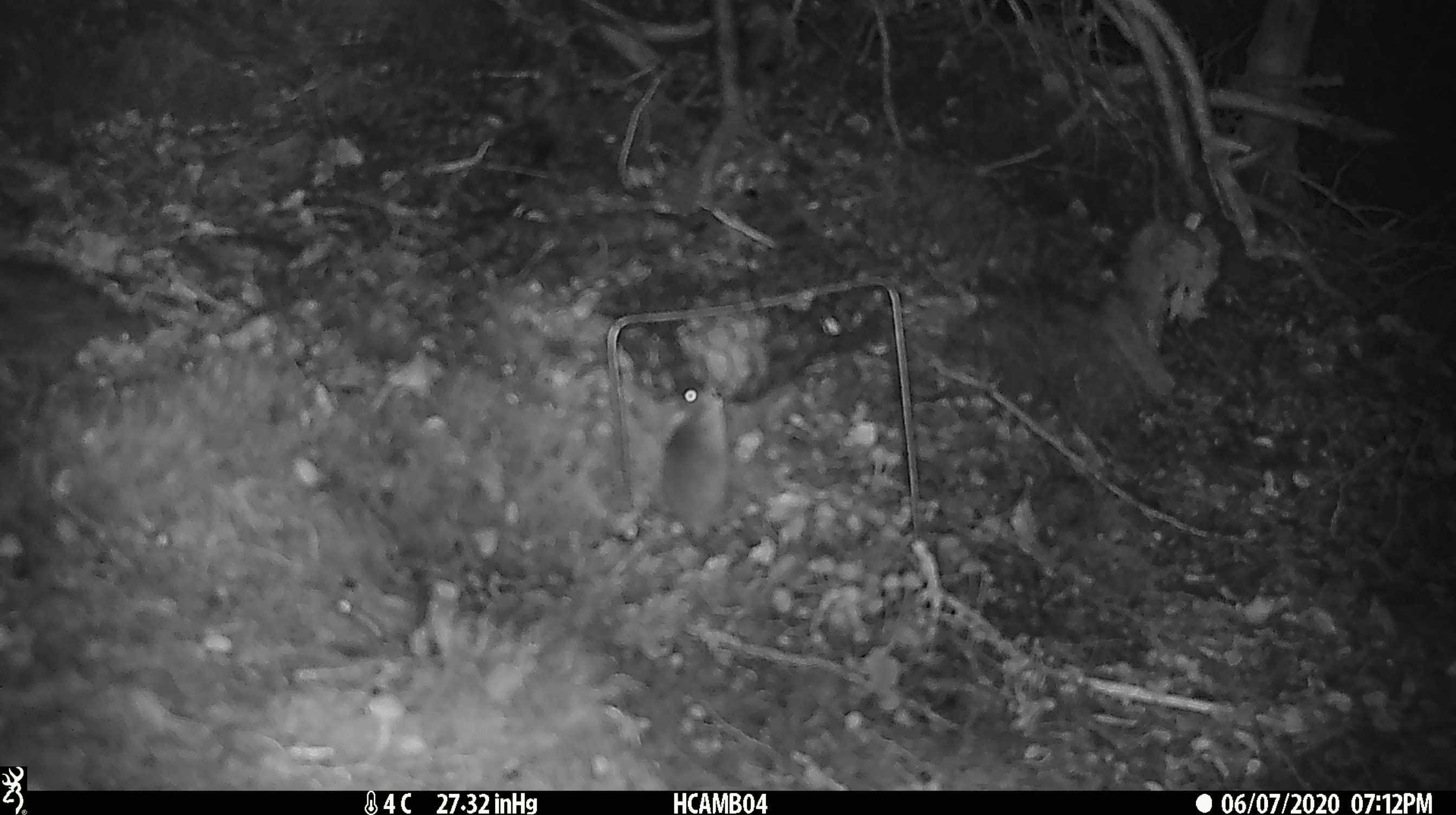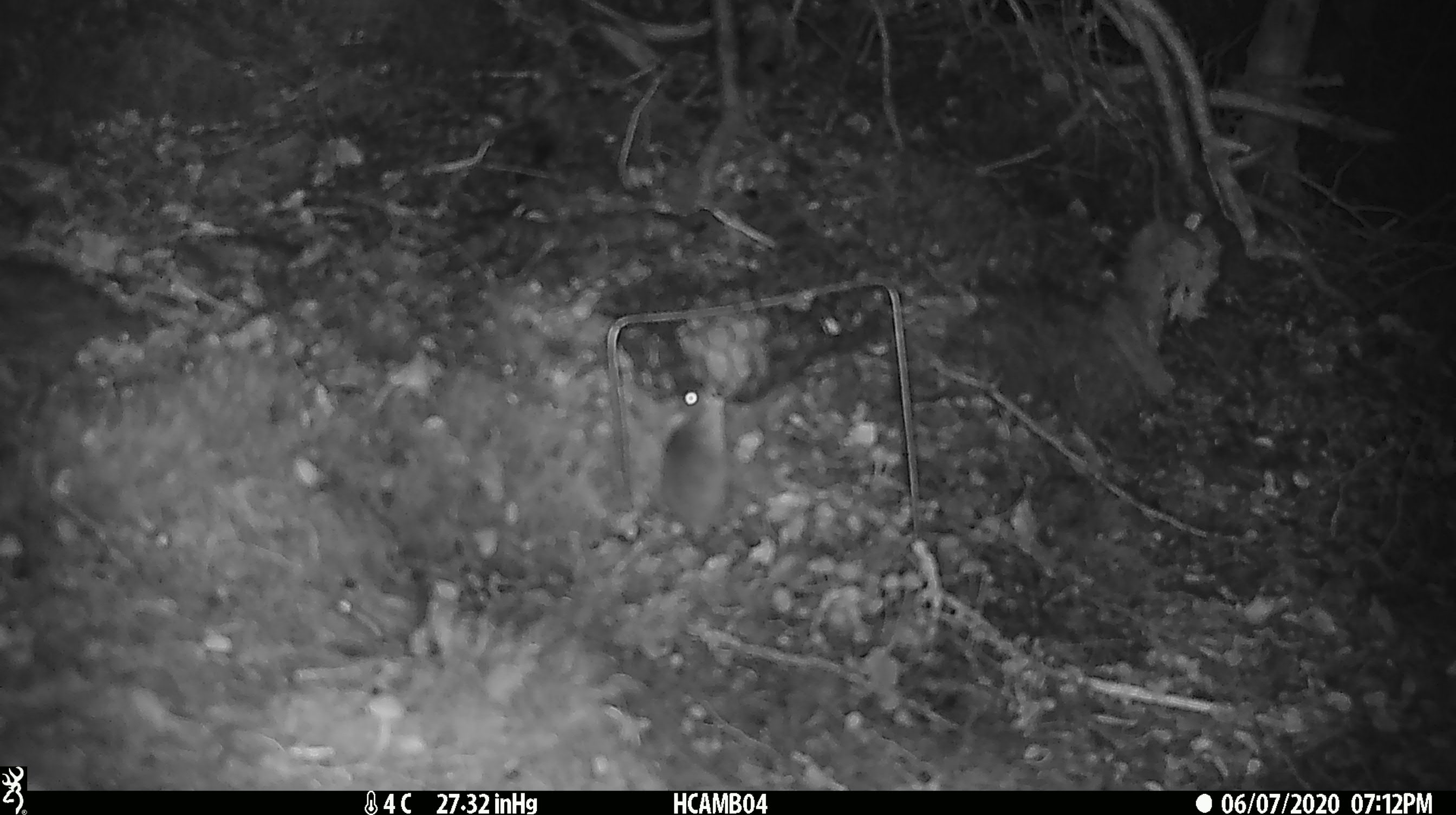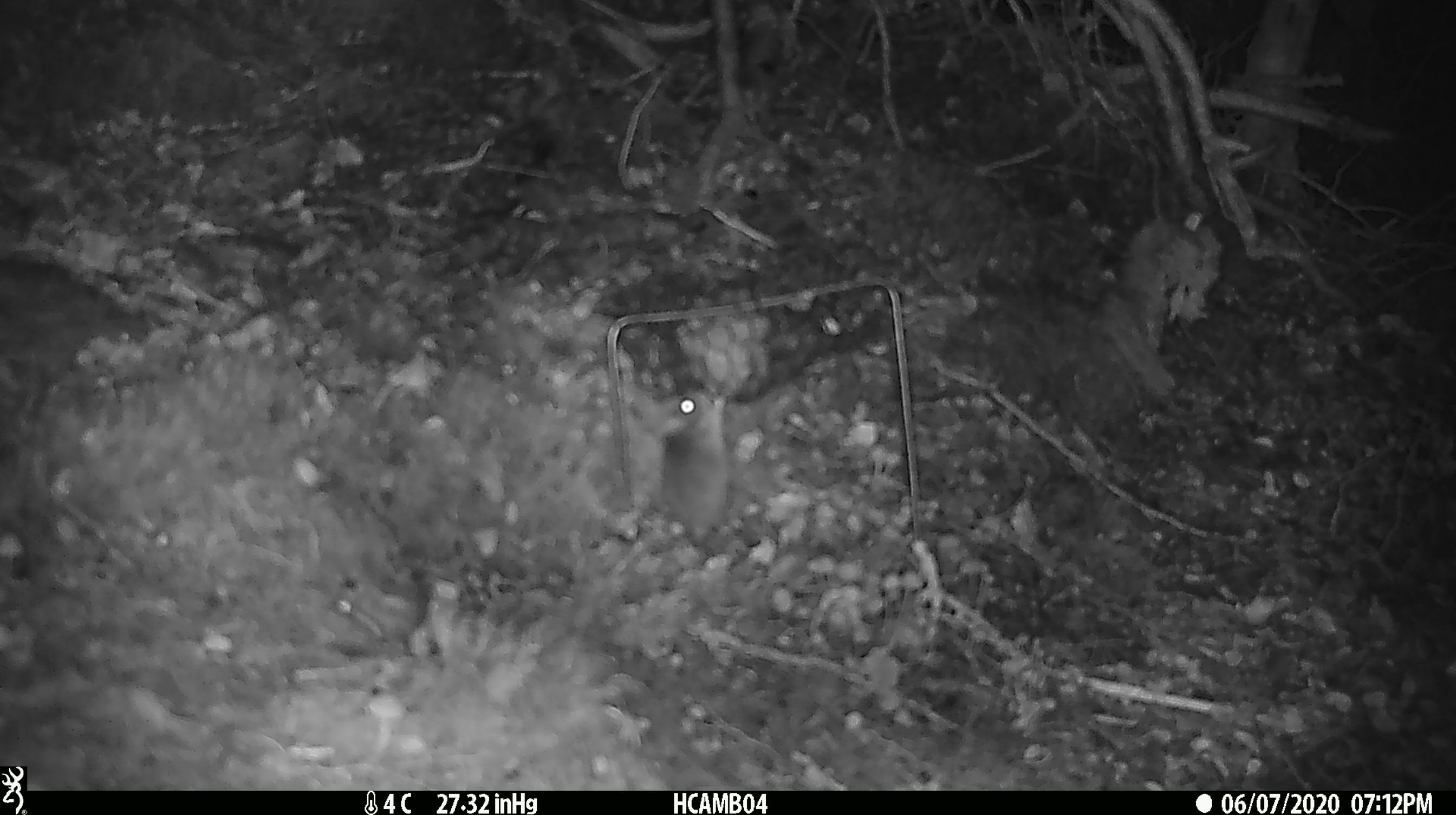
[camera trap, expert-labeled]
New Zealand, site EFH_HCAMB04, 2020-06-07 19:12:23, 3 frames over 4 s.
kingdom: Animalia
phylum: Chordata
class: Mammalia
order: Rodentia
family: Muridae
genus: Mus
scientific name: Mus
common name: mouse